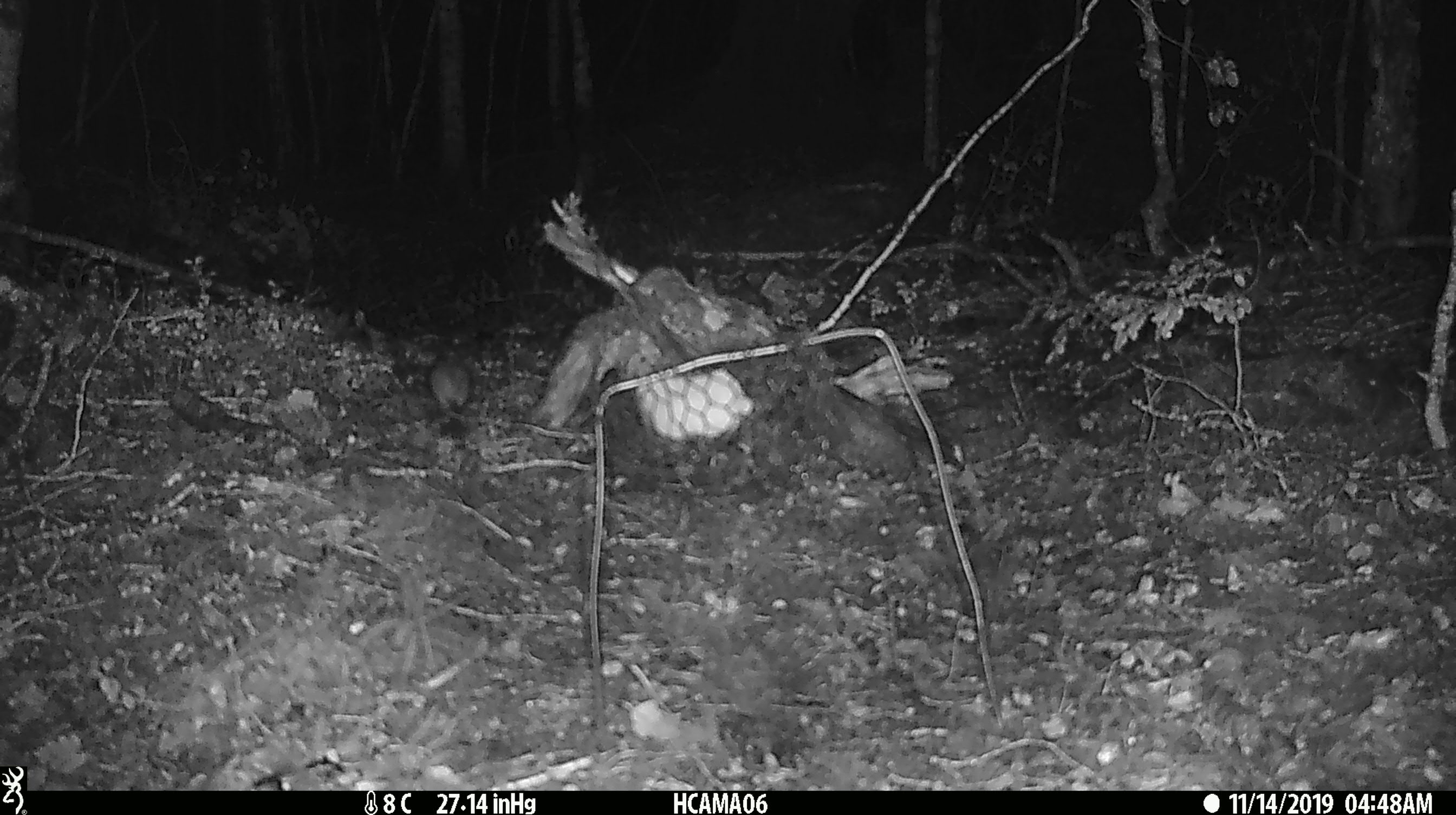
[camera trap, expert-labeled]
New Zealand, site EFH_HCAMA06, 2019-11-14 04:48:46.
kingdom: Animalia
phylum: Chordata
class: Mammalia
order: Rodentia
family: Muridae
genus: Mus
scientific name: Mus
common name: mouse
Mouse (Mus).